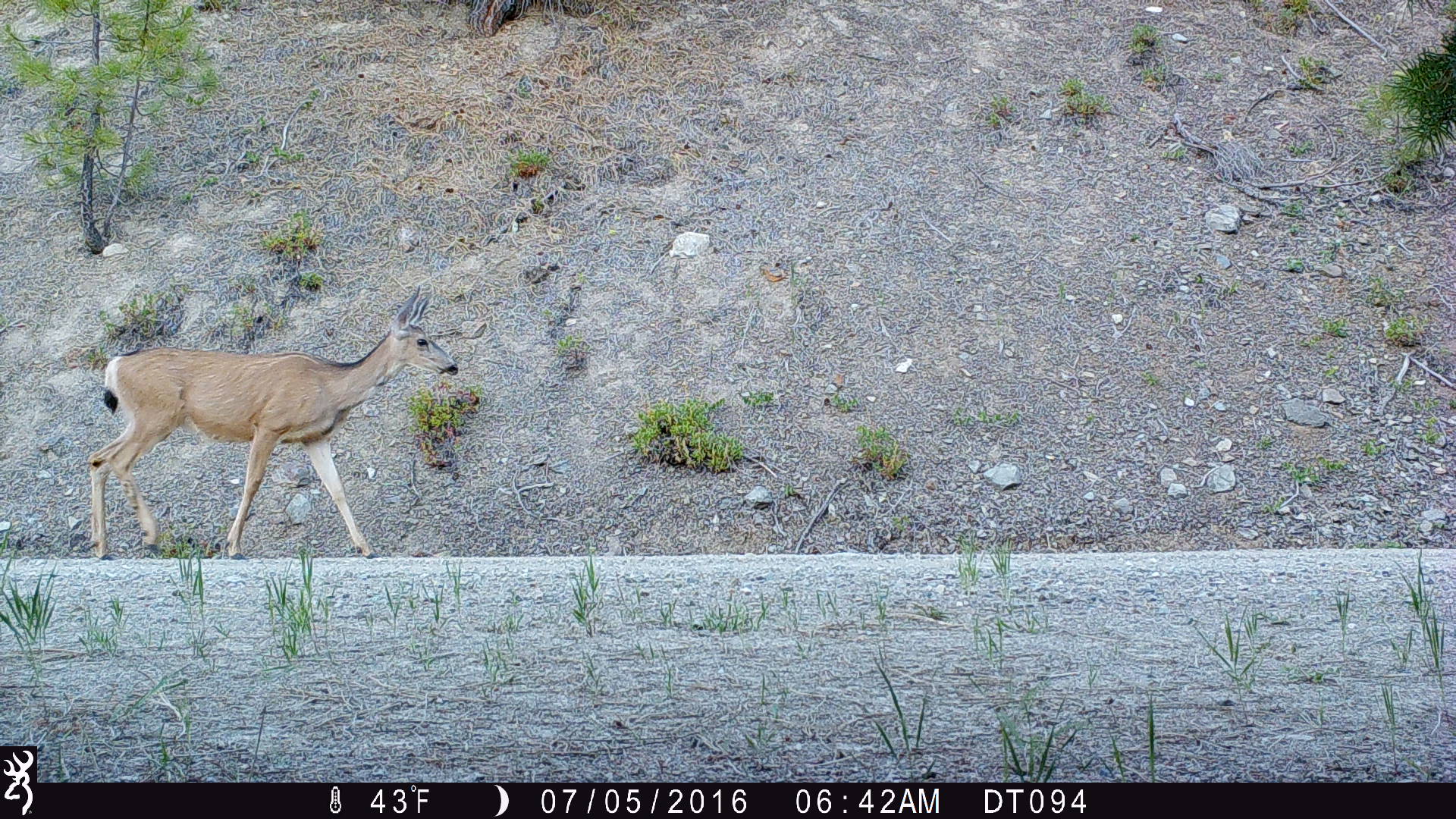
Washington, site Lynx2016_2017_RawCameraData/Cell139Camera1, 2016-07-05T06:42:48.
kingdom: Animalia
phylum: Chordata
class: Mammalia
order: Artiodactyla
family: Cervidae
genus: Odocoileus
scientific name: Odocoileus hemionus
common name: mule deer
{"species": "Odocoileus hemionus (mule deer)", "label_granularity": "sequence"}